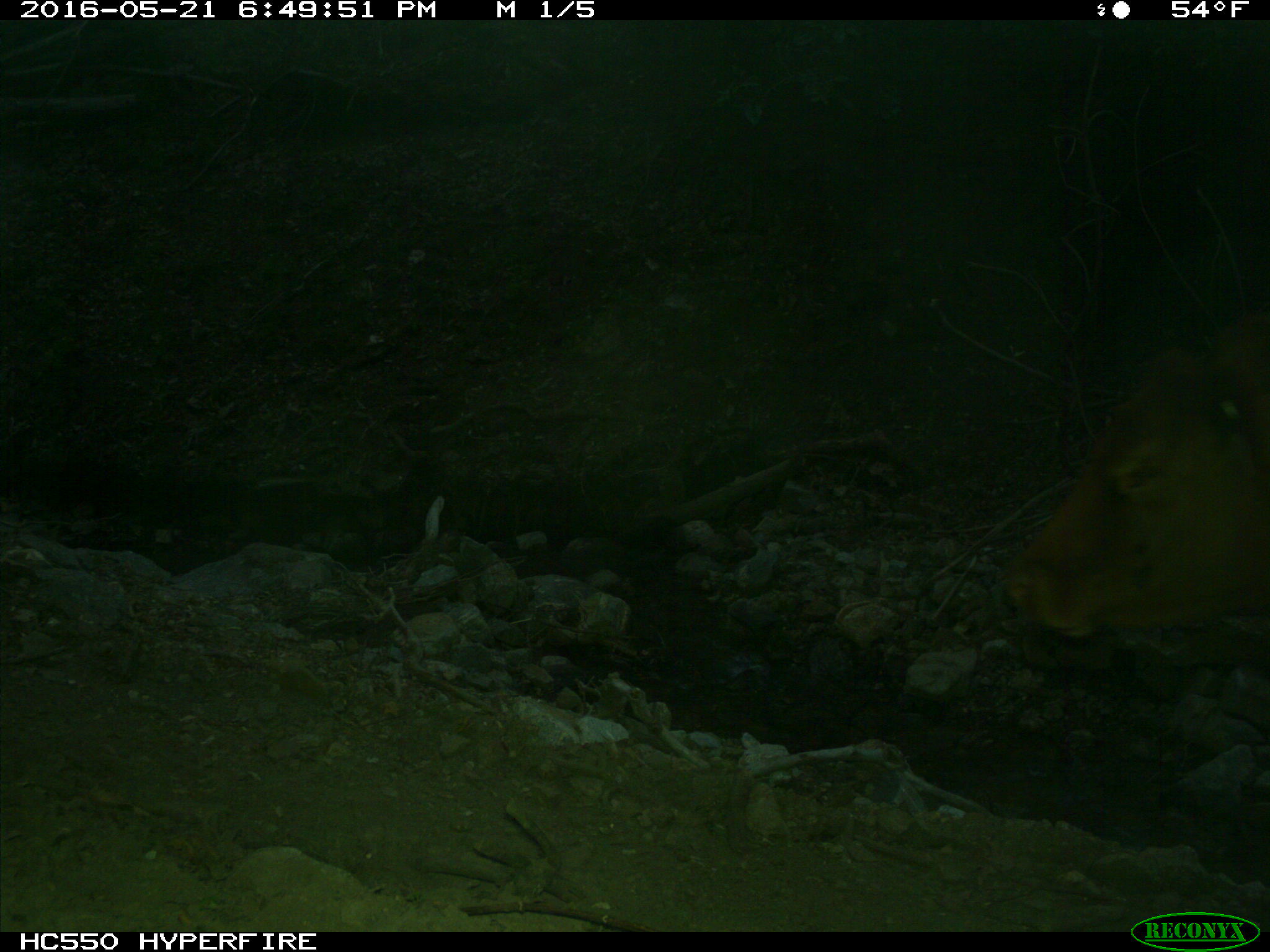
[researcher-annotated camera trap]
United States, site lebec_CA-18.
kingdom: Animalia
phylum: Chordata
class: Mammalia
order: Artiodactyla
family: Bovidae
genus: Bos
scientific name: Bos taurus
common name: domestic cow